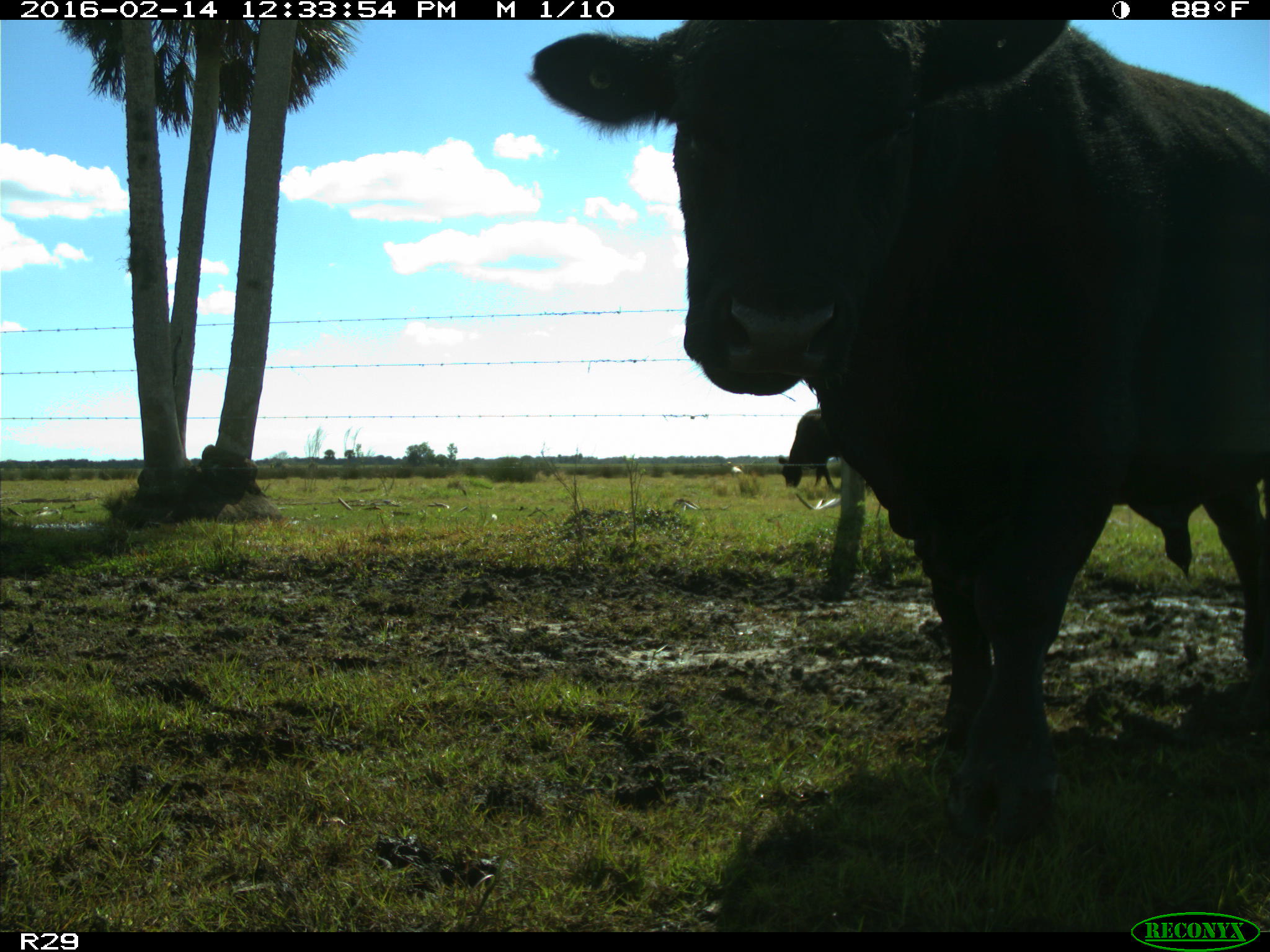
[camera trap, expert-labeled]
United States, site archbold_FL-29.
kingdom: Animalia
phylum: Chordata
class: Mammalia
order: Artiodactyla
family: Bovidae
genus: Bos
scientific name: Bos taurus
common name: domestic cow